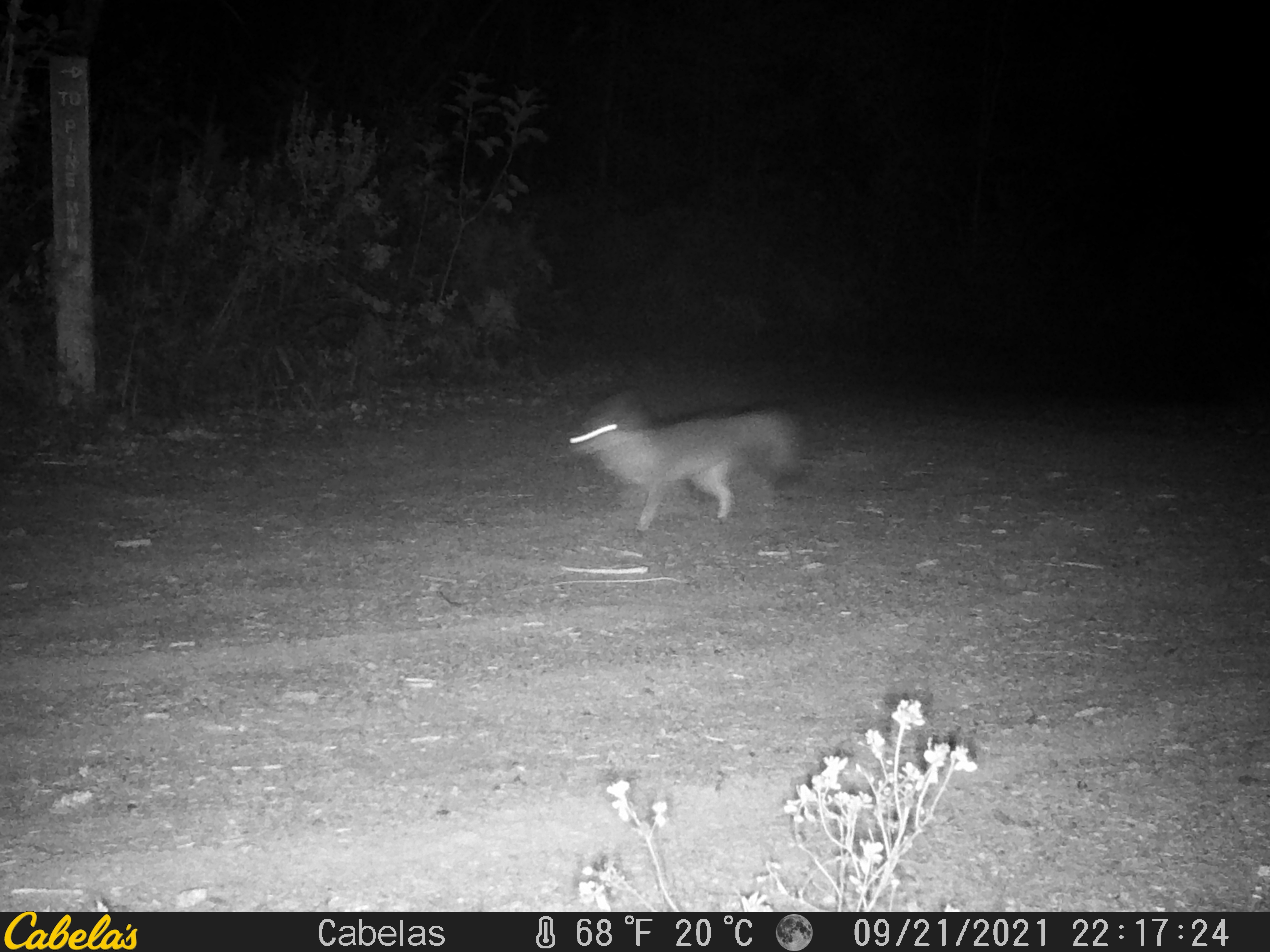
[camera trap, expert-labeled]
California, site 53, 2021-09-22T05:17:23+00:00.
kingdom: Animalia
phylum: Chordata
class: Mammalia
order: Carnivora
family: Canidae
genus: Urocyon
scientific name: Urocyon cinereoargenteus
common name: gray fox